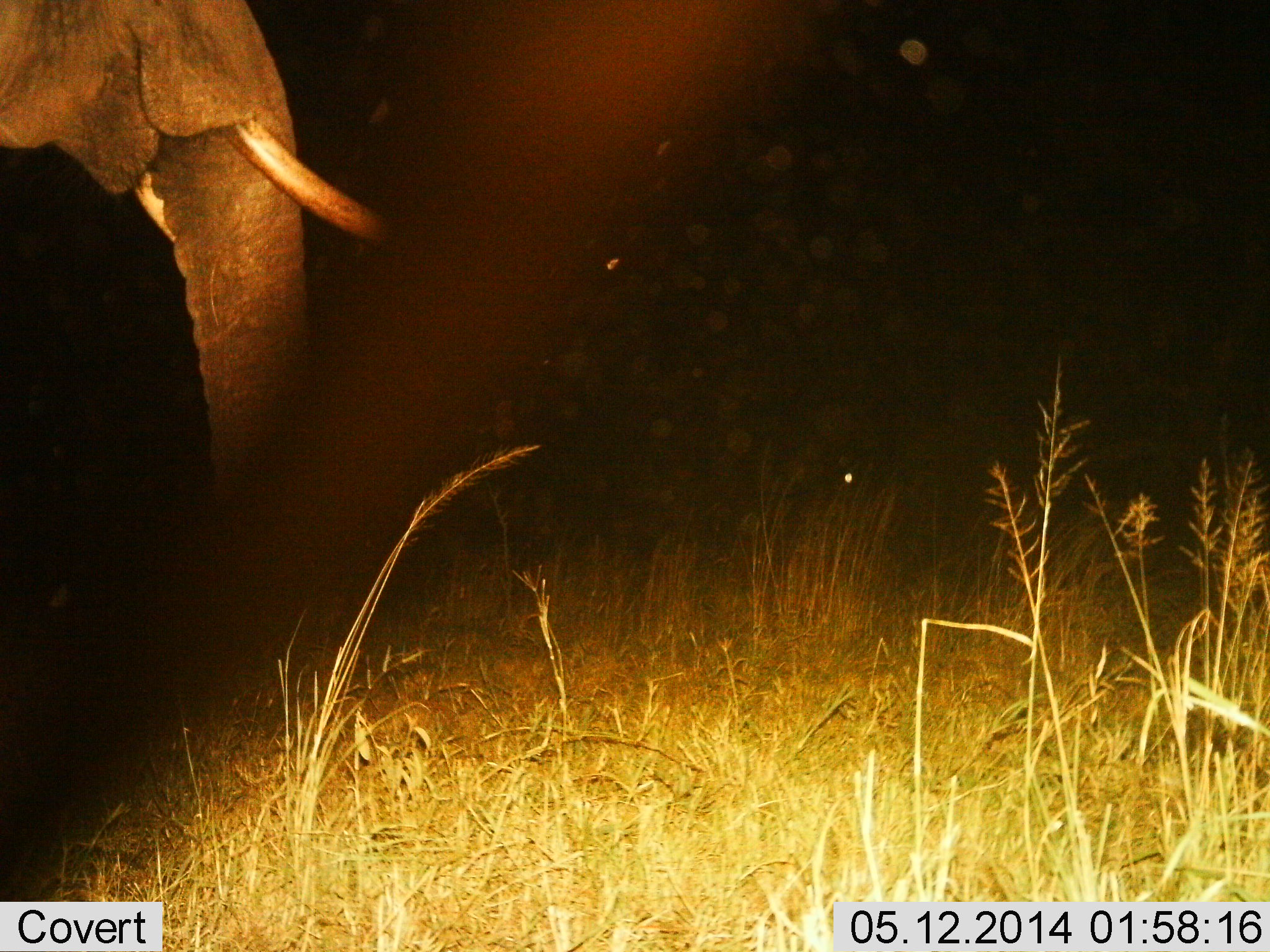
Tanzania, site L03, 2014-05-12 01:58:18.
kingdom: Animalia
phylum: Chordata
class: Mammalia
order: Proboscidea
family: Elephantidae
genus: Loxodonta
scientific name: Loxodonta africana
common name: african bush elephant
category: elephant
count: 1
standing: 100%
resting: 0%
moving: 0%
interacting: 0%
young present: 0%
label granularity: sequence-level